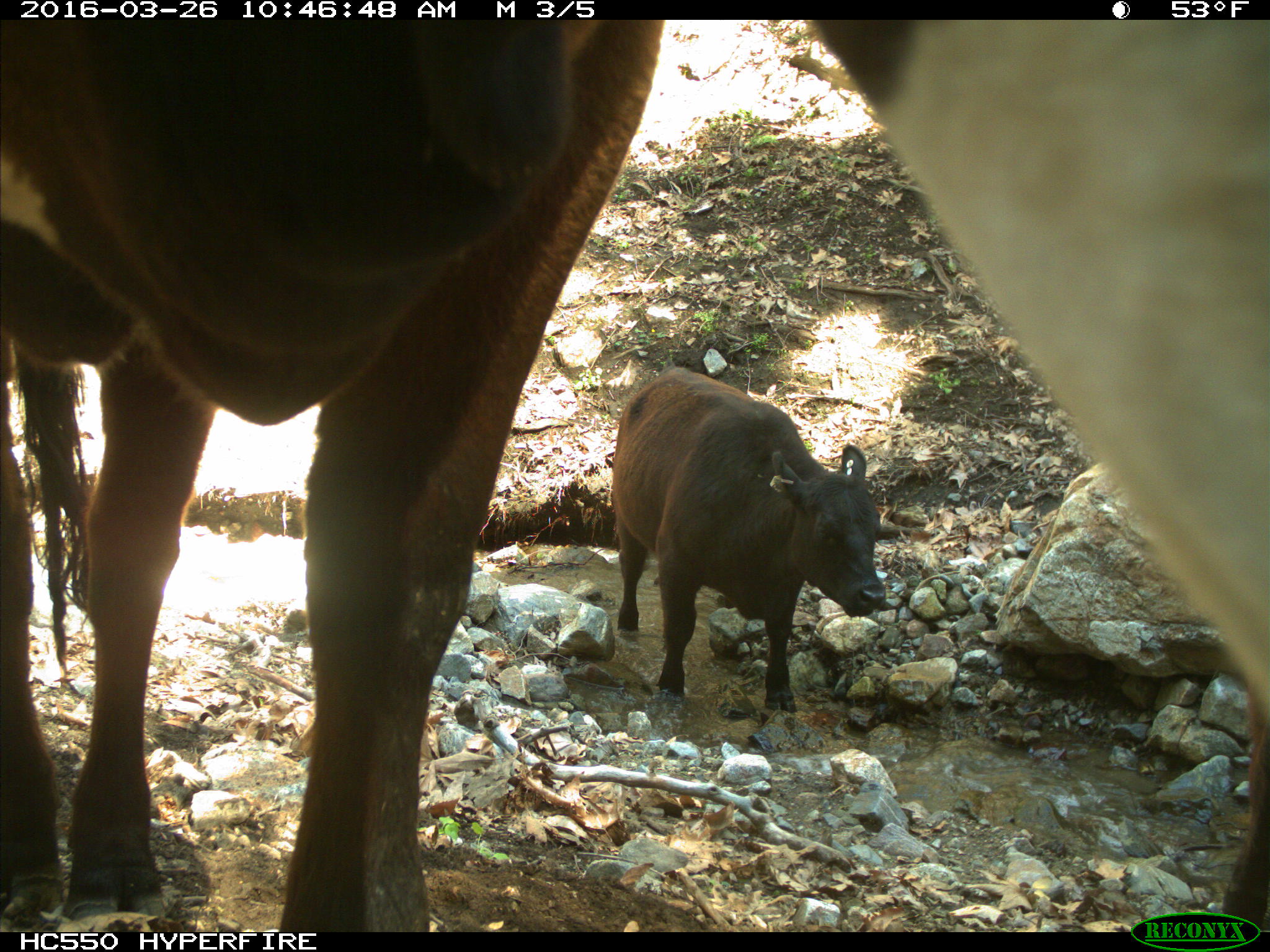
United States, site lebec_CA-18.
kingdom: Animalia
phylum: Chordata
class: Mammalia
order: Artiodactyla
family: Bovidae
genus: Bos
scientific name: Bos taurus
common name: domestic cow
Bos taurus (domestic cow).